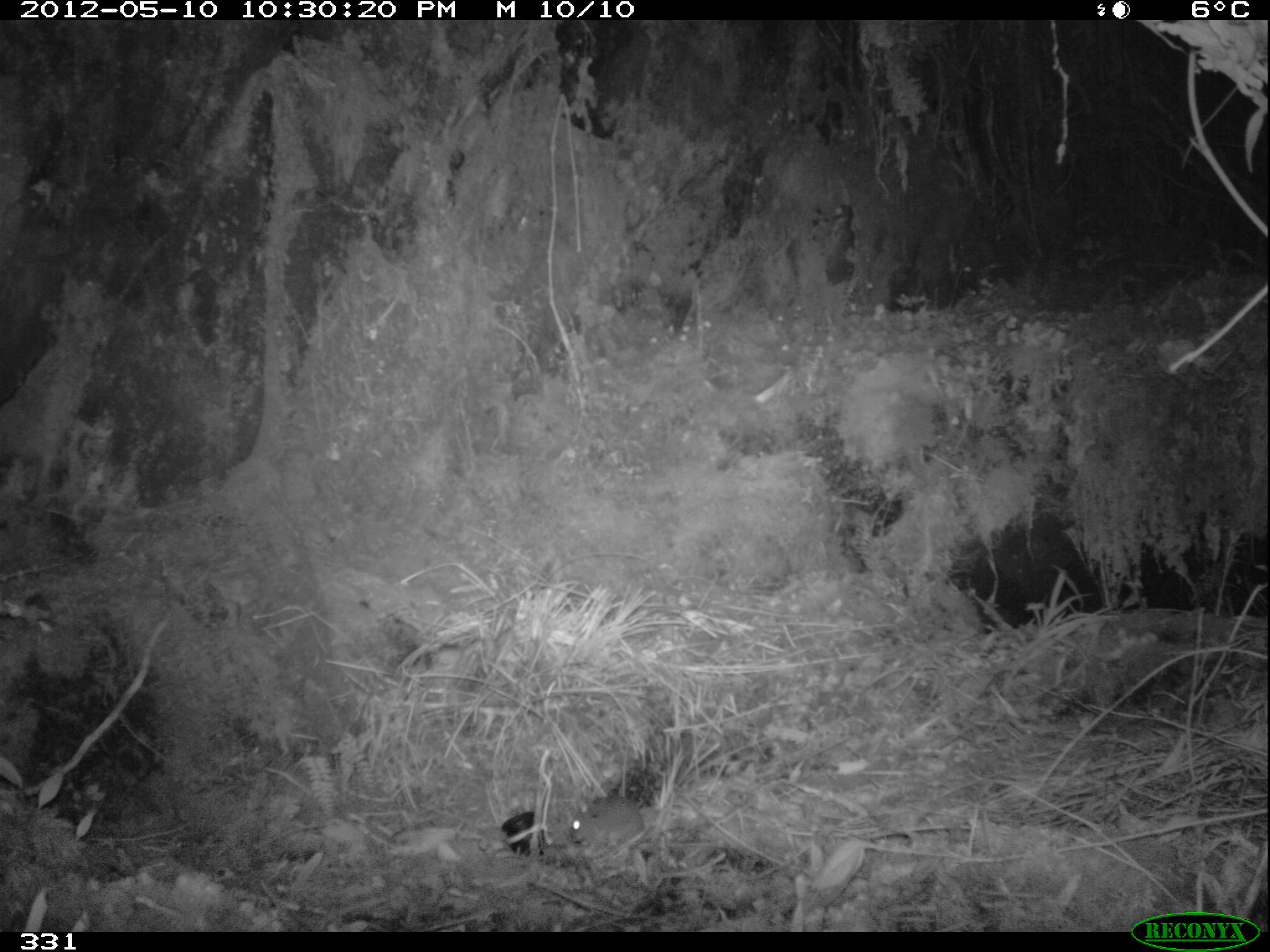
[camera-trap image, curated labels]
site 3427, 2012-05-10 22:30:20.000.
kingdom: Animalia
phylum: Chordata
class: Mammalia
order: Rodentia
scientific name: Rodentia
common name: rodents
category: unknown rodent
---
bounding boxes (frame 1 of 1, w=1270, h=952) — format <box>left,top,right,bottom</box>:
unknown rodent: <box>570,795,644,847</box>